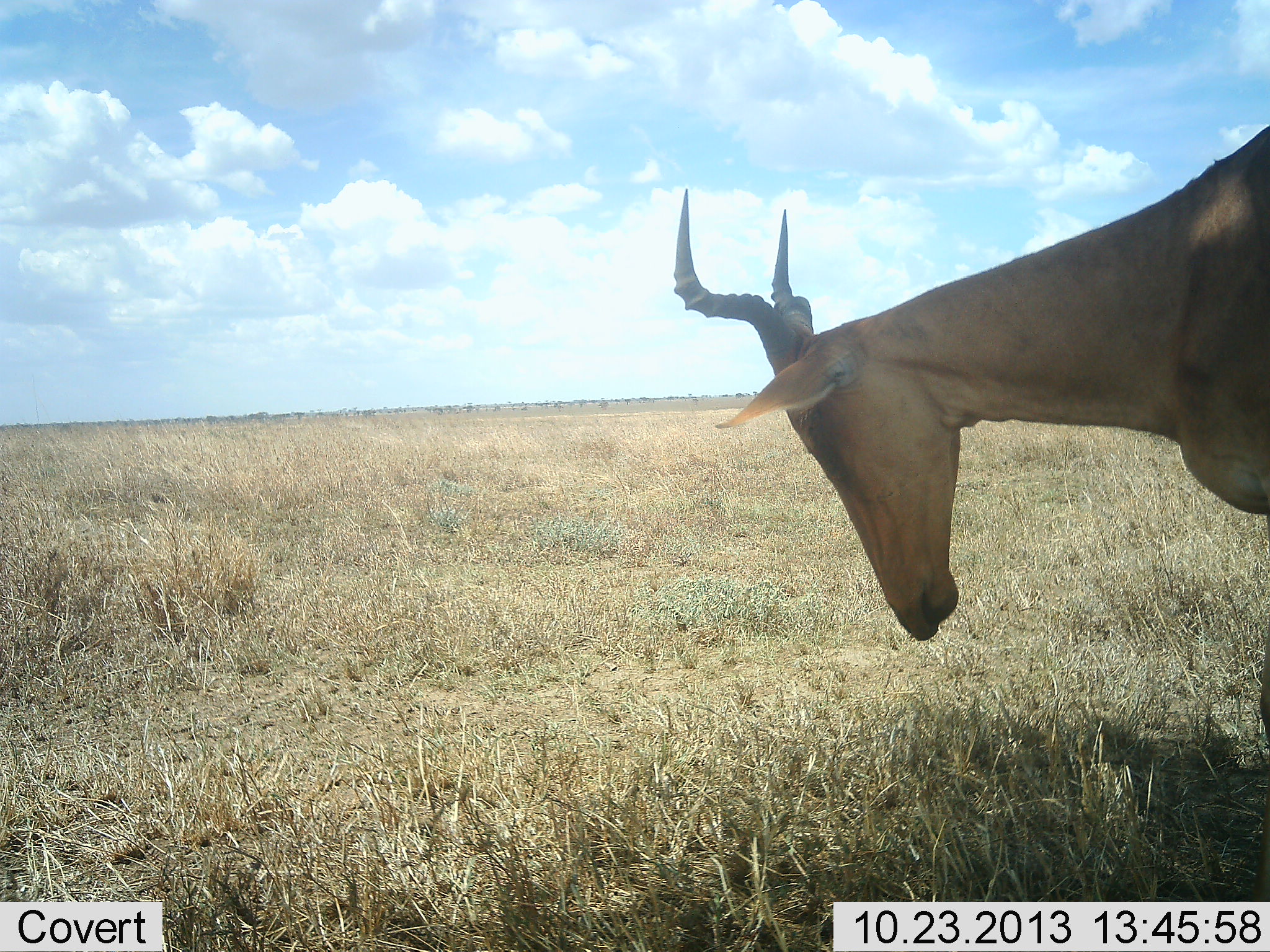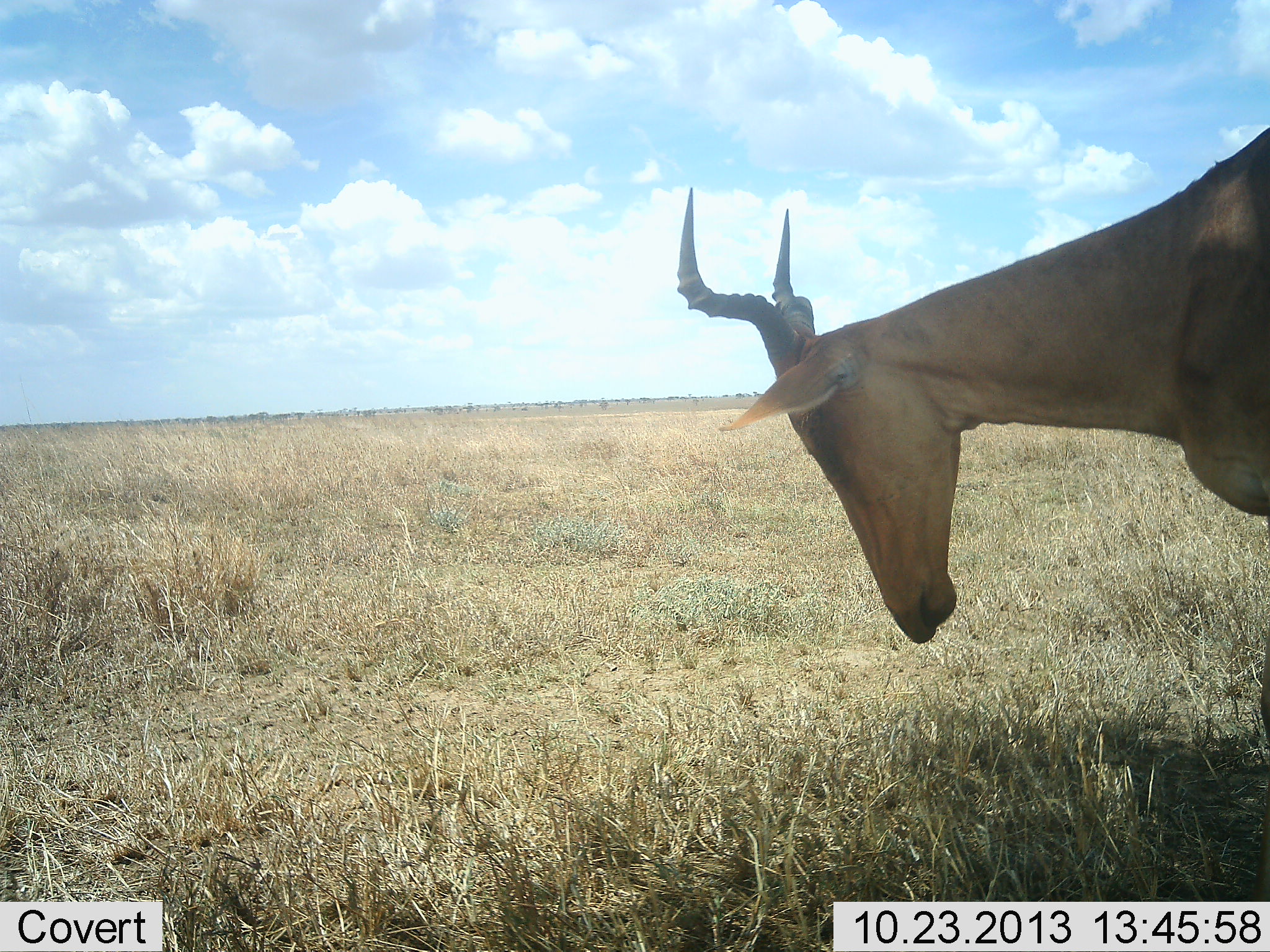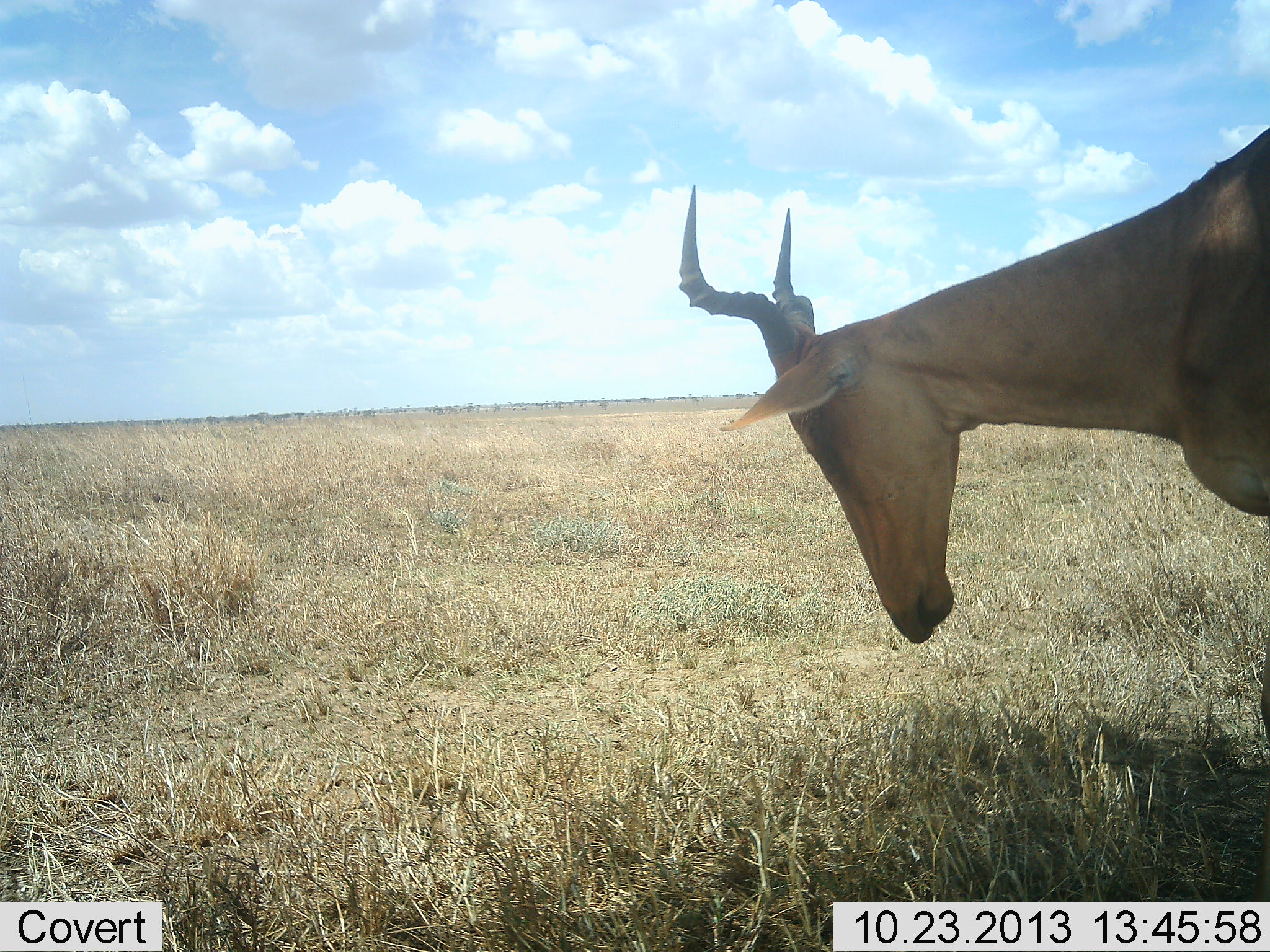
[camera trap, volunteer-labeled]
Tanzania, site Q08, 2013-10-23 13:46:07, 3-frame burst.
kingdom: Animalia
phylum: Chordata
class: Mammalia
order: Artiodactyla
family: Bovidae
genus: Alcelaphus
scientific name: Alcelaphus buselaphus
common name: hartebeest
Hartebeest (Alcelaphus buselaphus), count 1. Behavior (volunteer vote fractions): standing 76%, resting 19%, moving 5%, interacting 0%. Young present (vote fraction): 0%. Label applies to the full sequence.